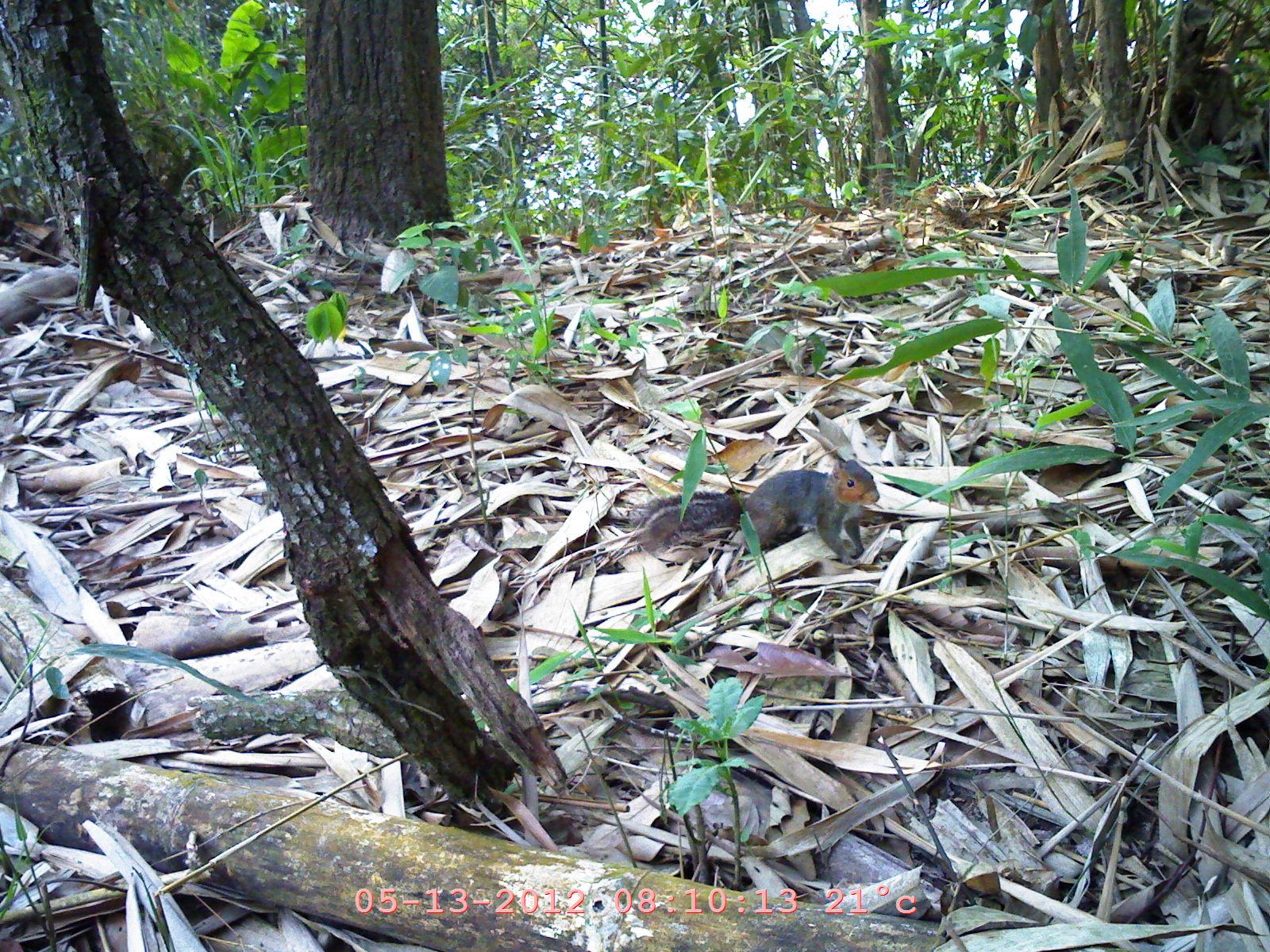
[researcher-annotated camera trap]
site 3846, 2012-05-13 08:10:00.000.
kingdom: Animalia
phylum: Chordata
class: Mammalia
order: Rodentia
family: Sciuridae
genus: Dremomys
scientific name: Dremomys rufigenis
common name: asian red-cheeked squirrel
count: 1